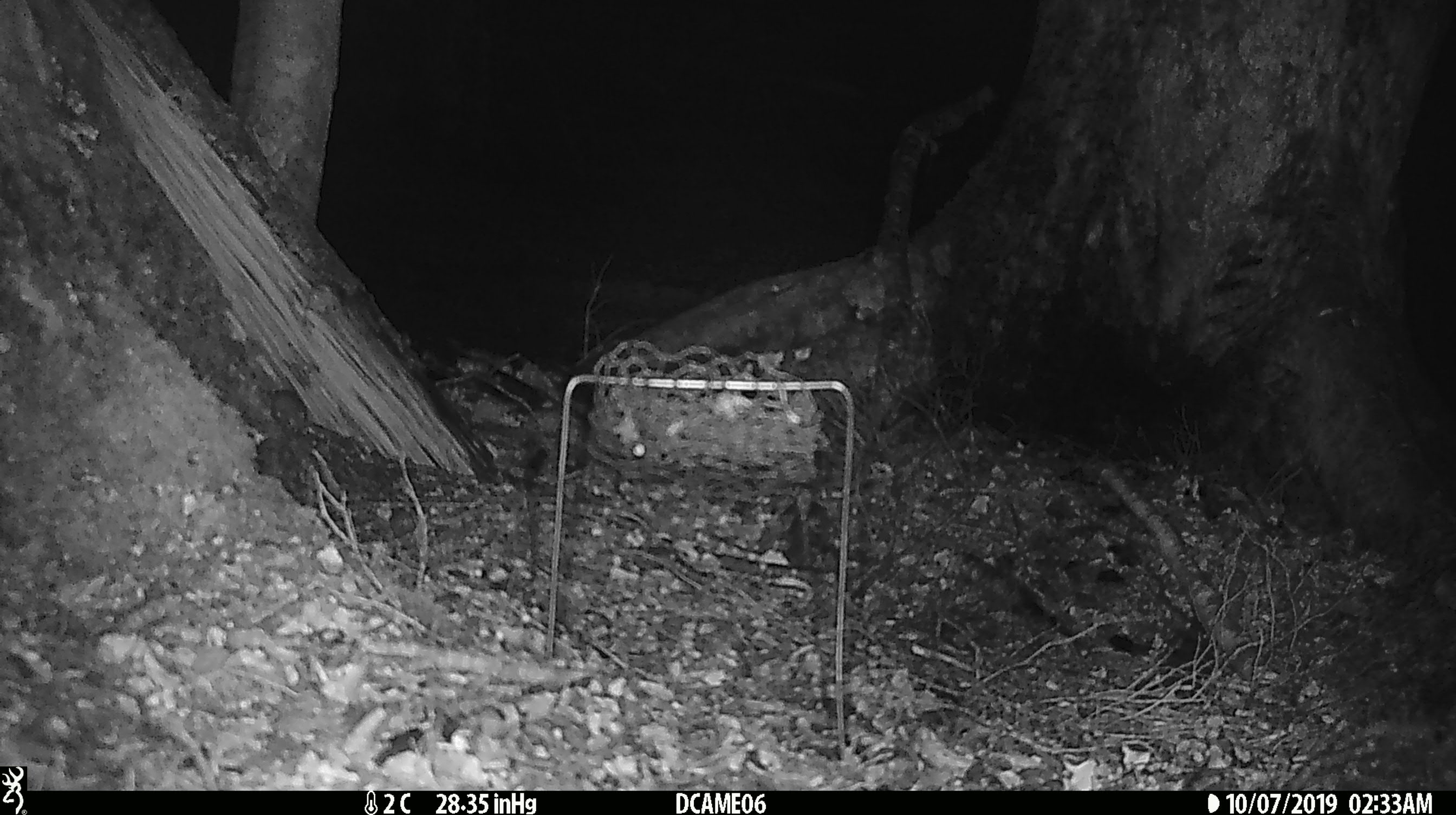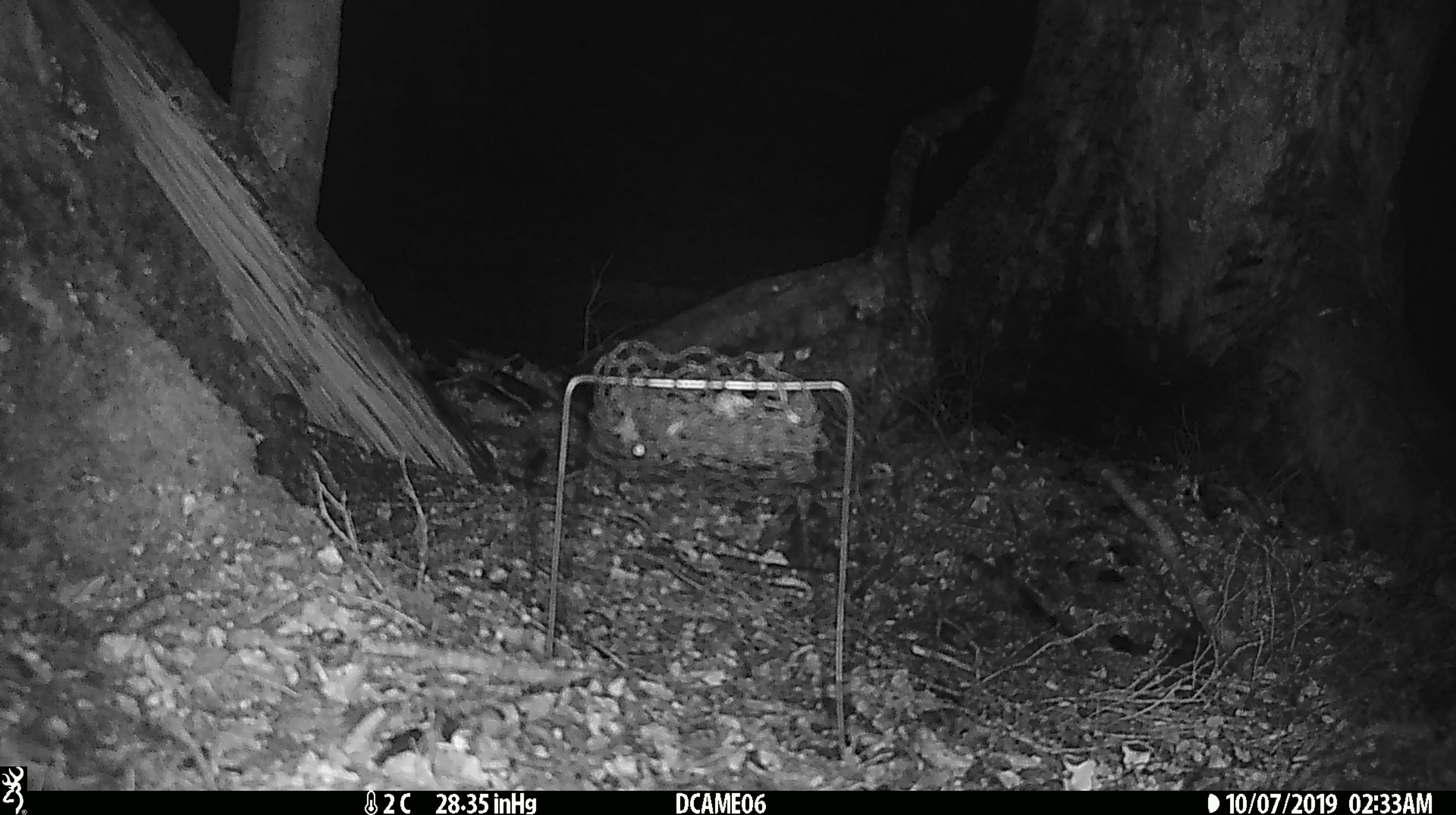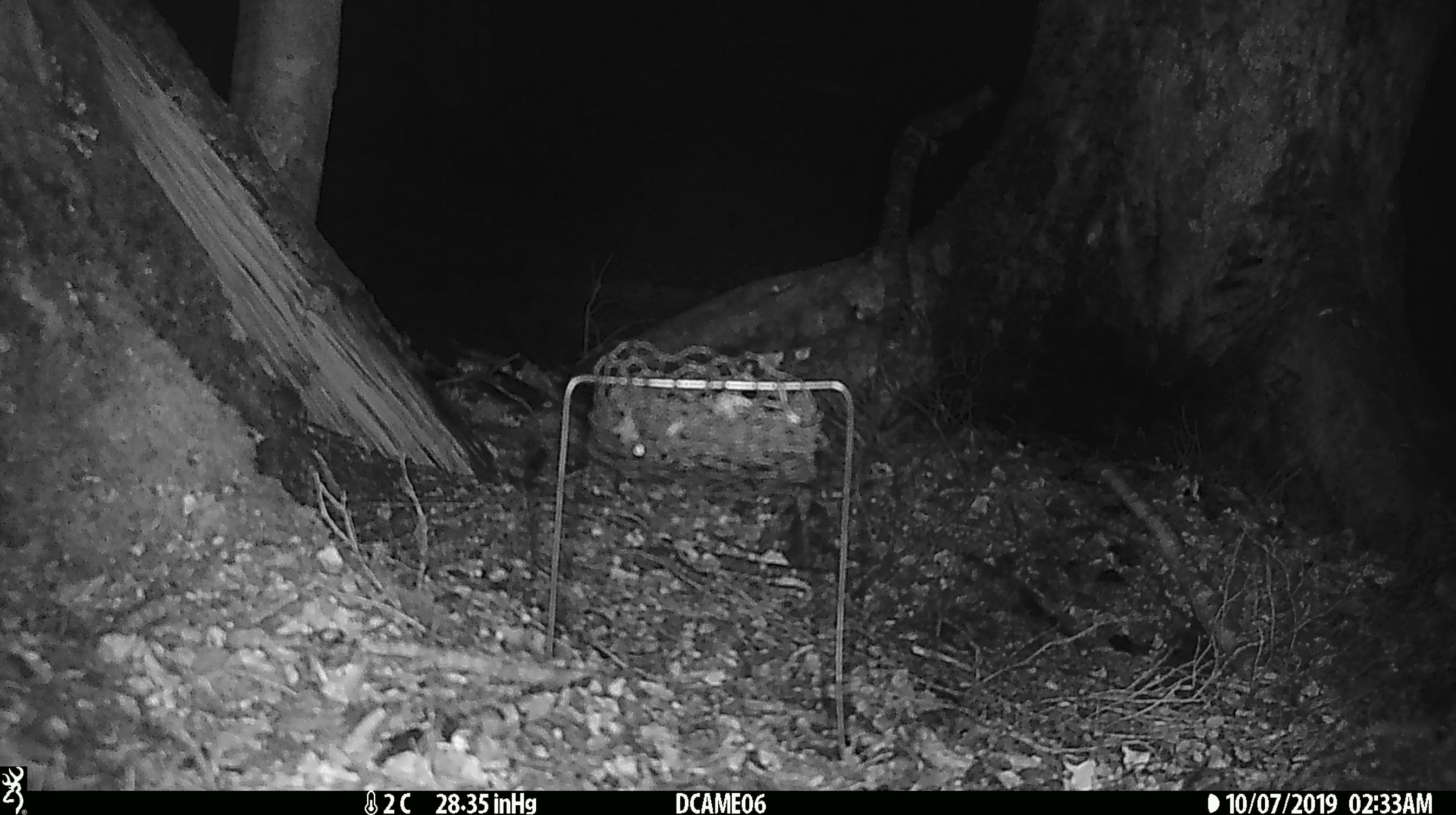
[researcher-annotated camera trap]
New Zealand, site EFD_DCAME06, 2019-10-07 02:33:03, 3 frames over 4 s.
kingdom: Animalia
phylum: Chordata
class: Mammalia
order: Rodentia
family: Muridae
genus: Mus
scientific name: Mus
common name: mouse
Mouse (Mus).